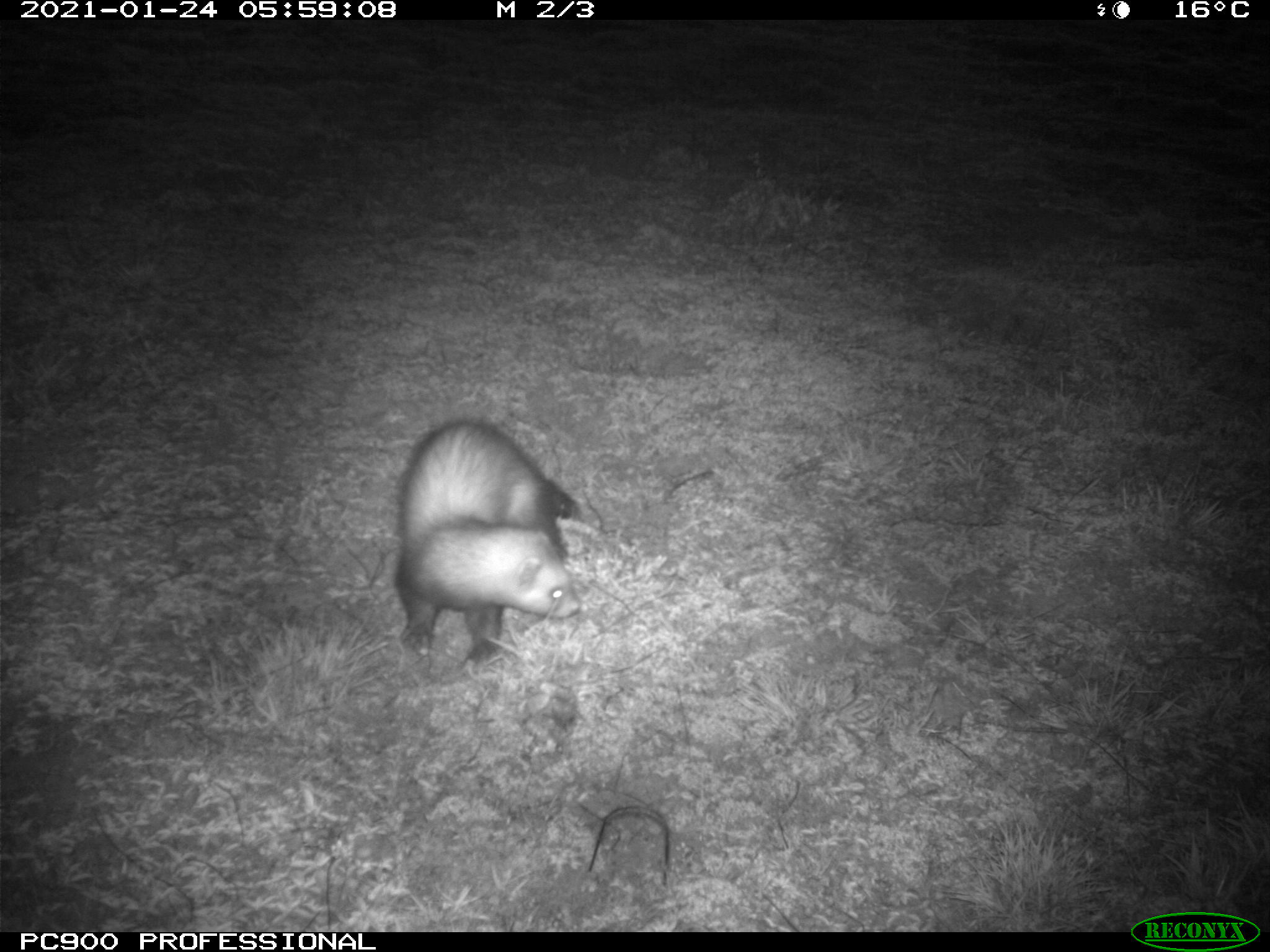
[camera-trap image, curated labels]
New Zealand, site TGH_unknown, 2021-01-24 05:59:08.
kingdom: Animalia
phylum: Chordata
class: Mammalia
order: Carnivora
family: Mustelidae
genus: Mustela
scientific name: Mustela furo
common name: ferret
Ferret (Mustela furo).